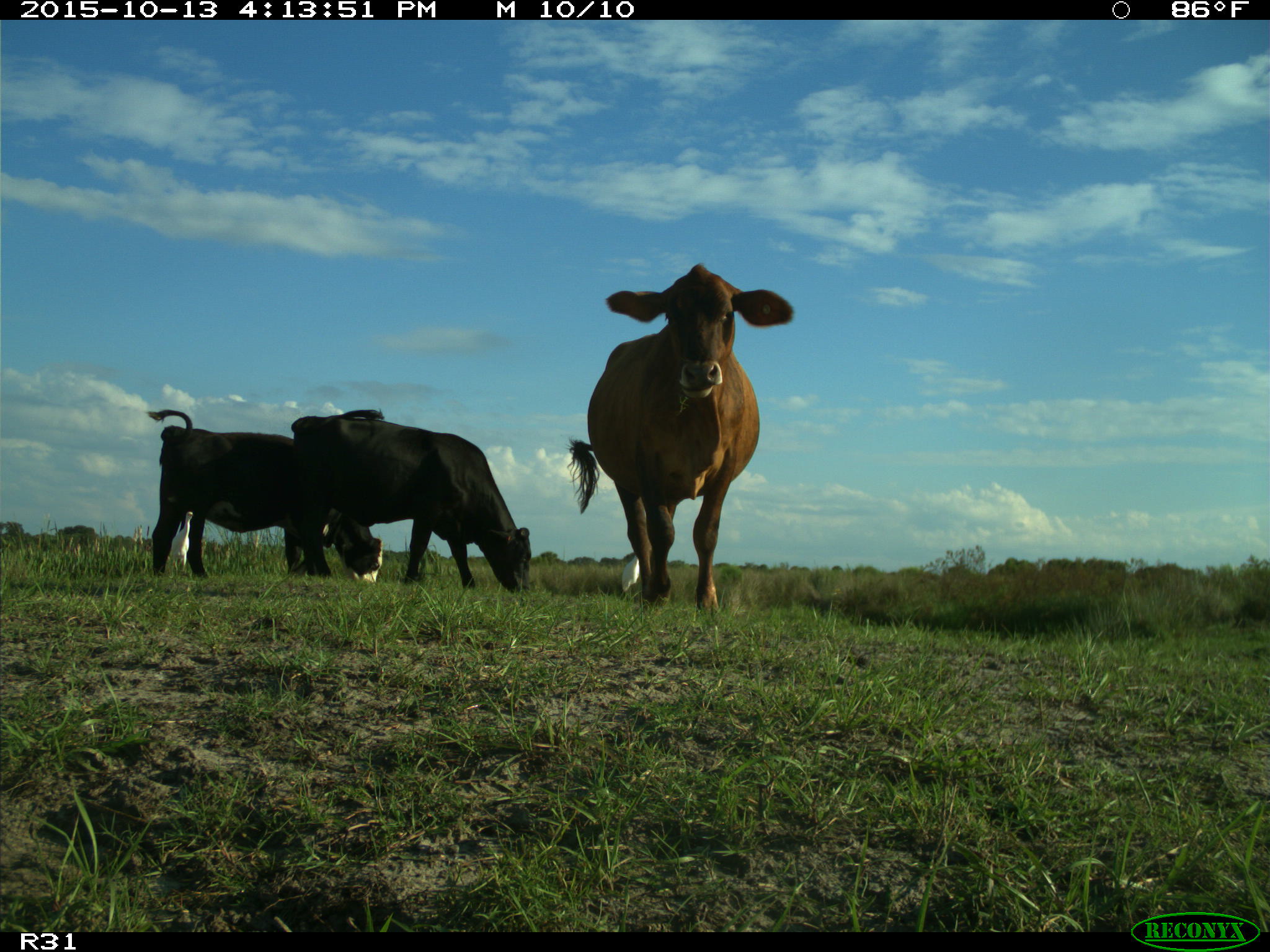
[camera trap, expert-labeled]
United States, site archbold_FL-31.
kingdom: Animalia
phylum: Chordata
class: Mammalia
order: Artiodactyla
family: Bovidae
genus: Bos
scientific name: Bos taurus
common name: domestic cow